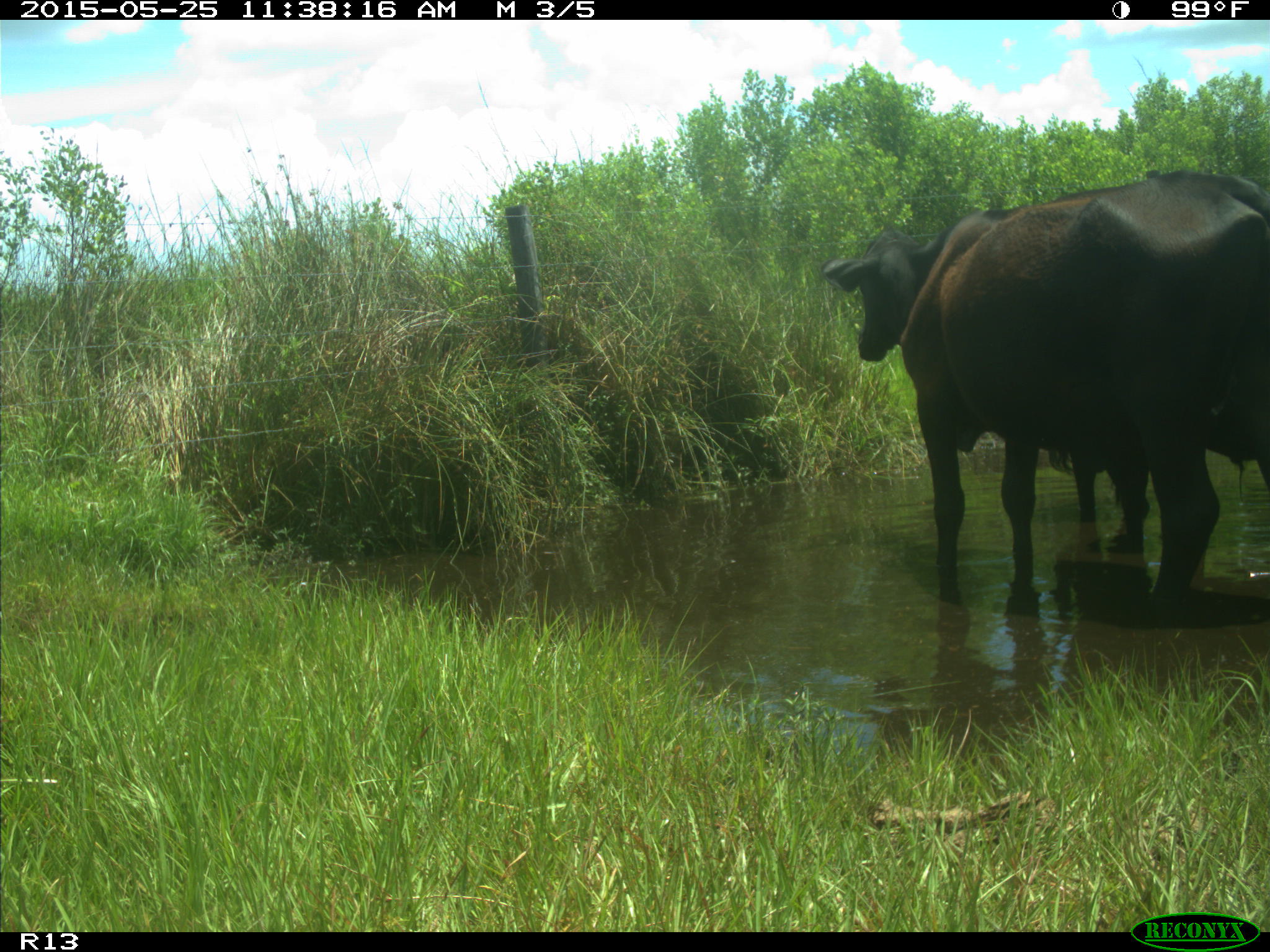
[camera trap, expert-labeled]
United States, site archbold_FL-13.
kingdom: Animalia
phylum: Chordata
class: Mammalia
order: Artiodactyla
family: Bovidae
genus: Bos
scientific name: Bos taurus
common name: domestic cow